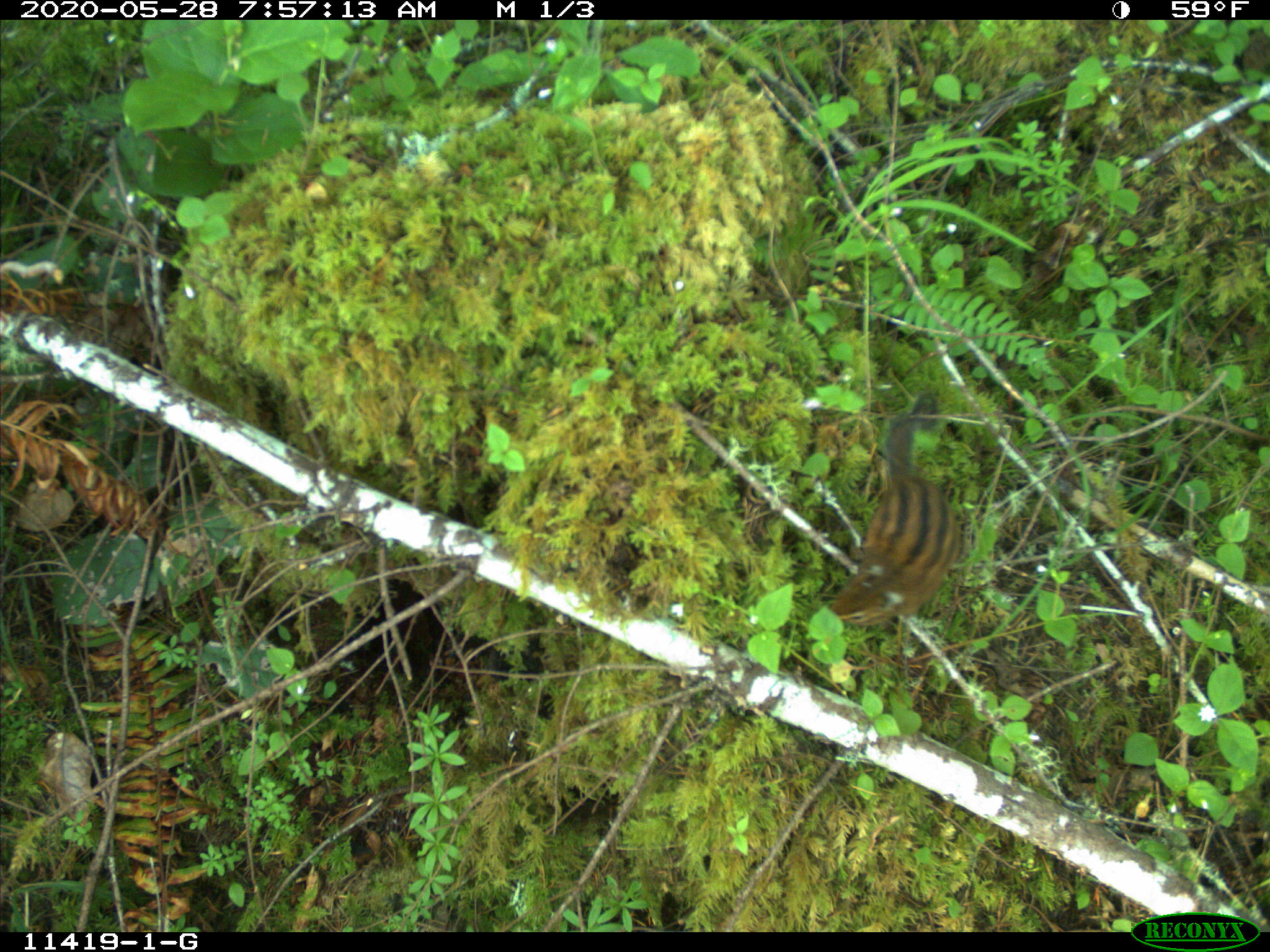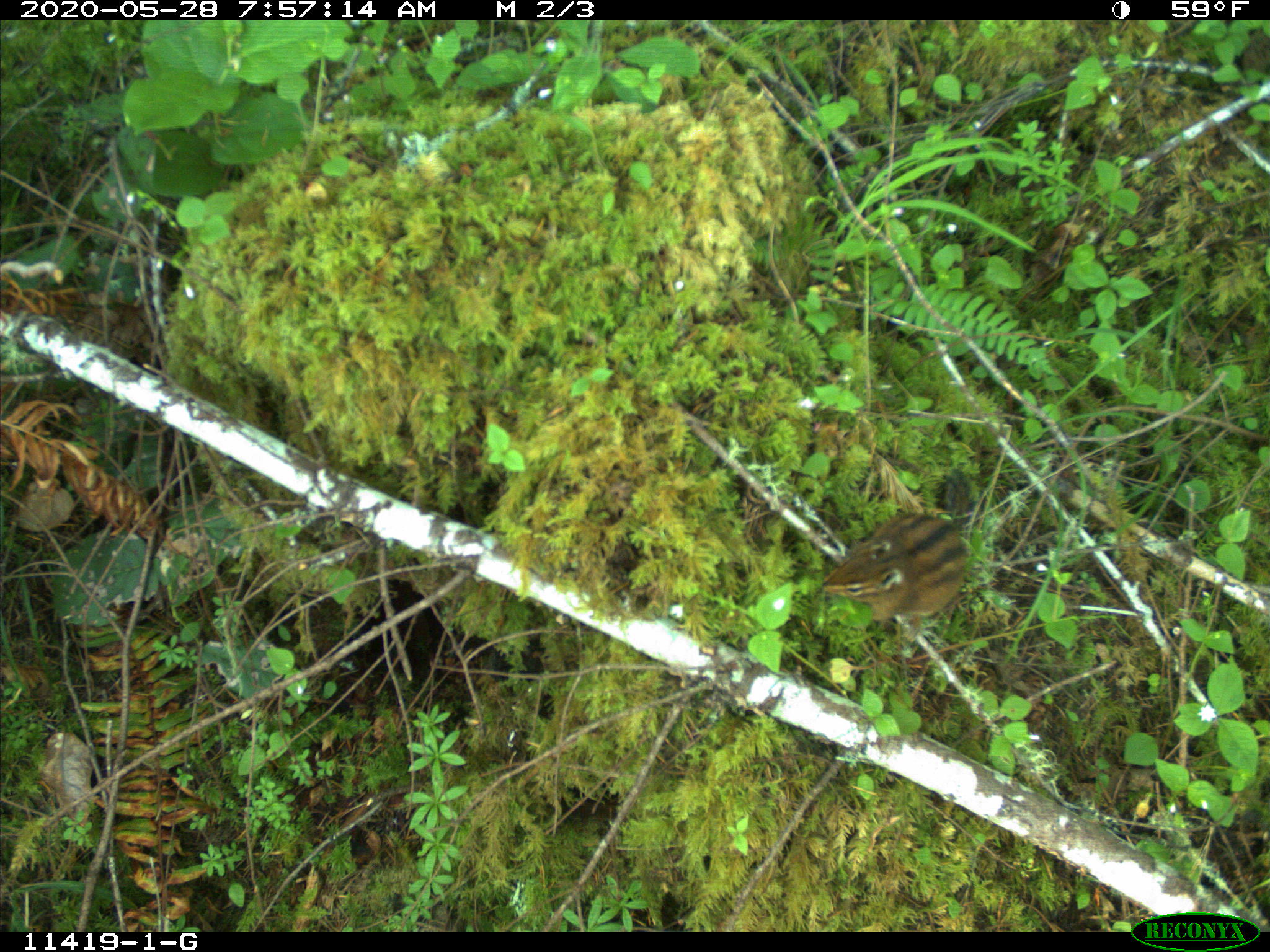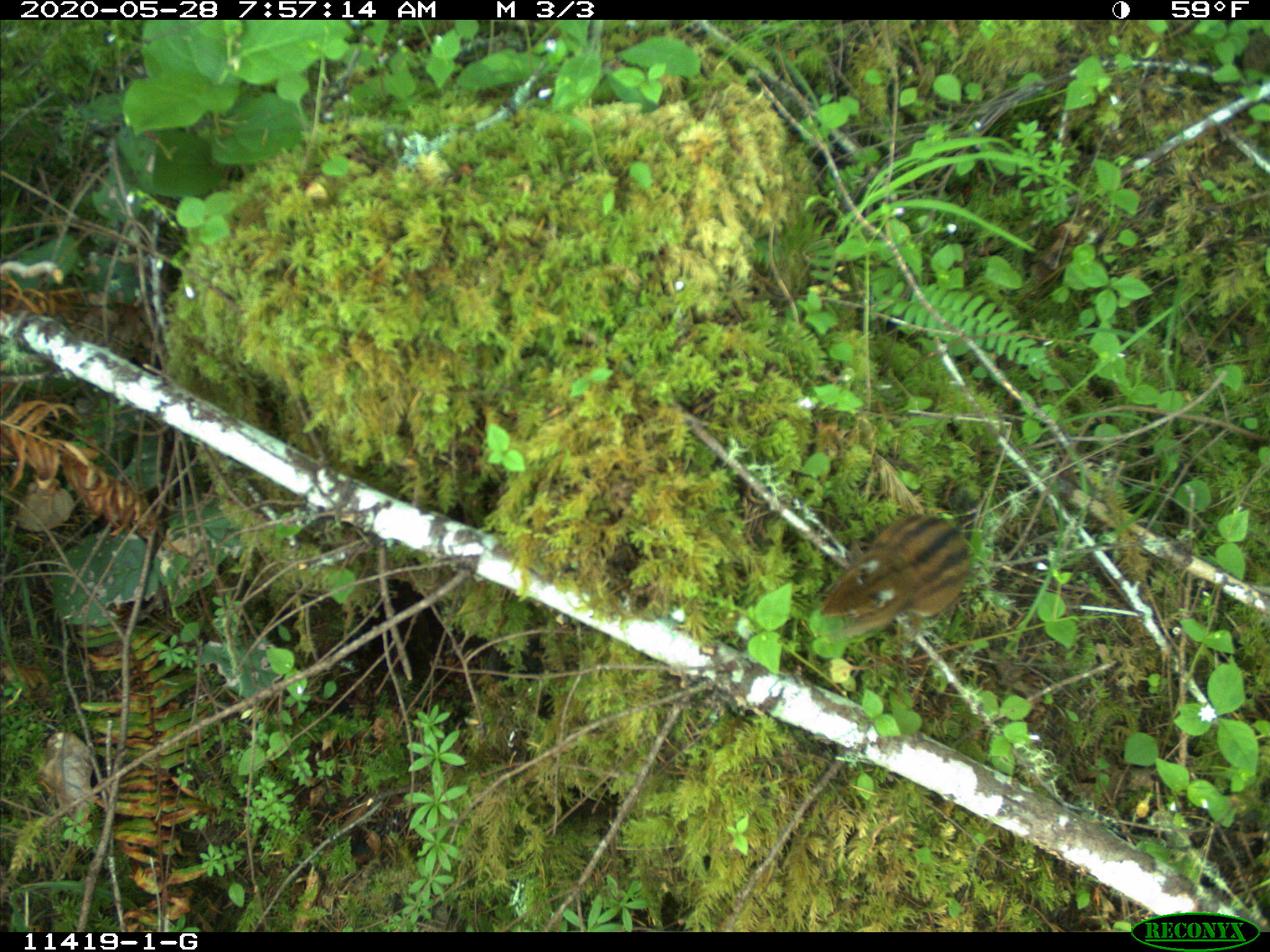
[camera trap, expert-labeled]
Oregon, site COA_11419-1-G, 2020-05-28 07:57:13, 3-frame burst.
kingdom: Animalia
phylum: Chordata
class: Mammalia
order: Rodentia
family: Sciuridae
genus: Neotamias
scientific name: Neotamias townsendii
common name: townsend's chipmunk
Townsend's chipmunk (Neotamias townsendii).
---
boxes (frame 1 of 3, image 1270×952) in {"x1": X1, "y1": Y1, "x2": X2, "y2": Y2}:
townsend's chipmunk: {"x1": 826, "y1": 389, "x2": 971, "y2": 635}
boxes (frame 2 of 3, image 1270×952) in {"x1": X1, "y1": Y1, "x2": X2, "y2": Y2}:
townsend's chipmunk: {"x1": 812, "y1": 461, "x2": 986, "y2": 640}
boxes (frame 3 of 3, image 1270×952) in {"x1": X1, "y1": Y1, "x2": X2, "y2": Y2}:
townsend's chipmunk: {"x1": 804, "y1": 464, "x2": 986, "y2": 645}